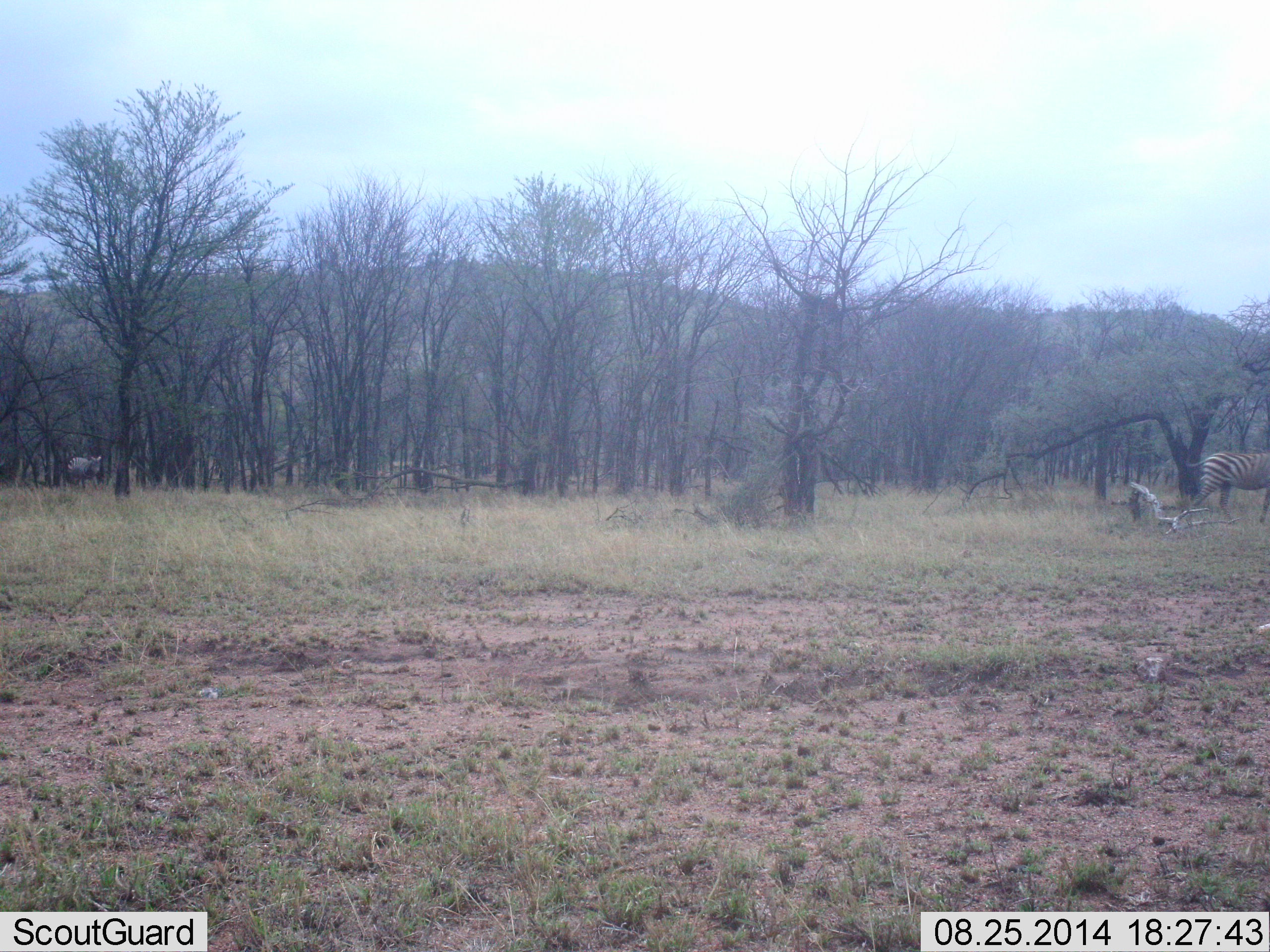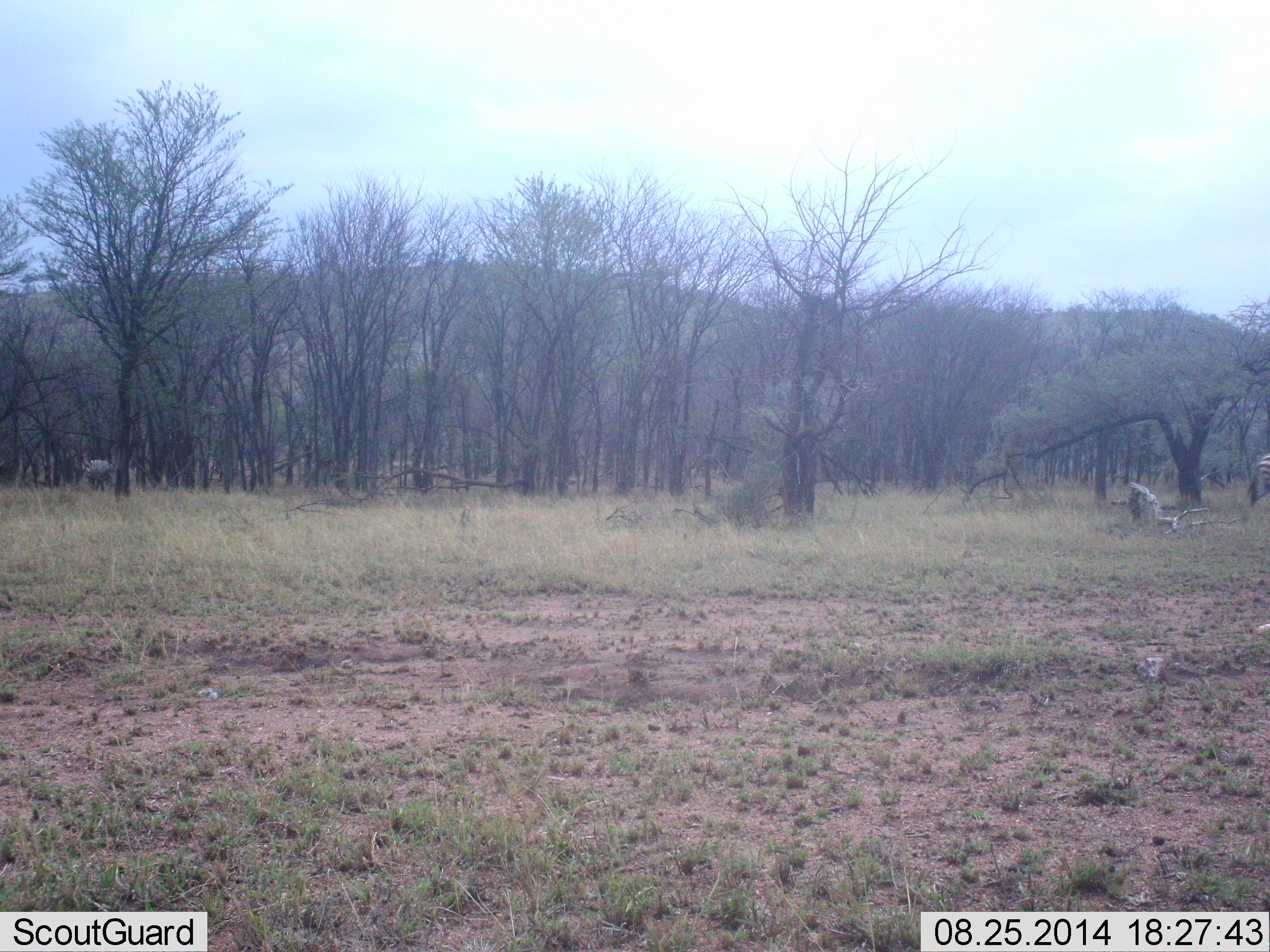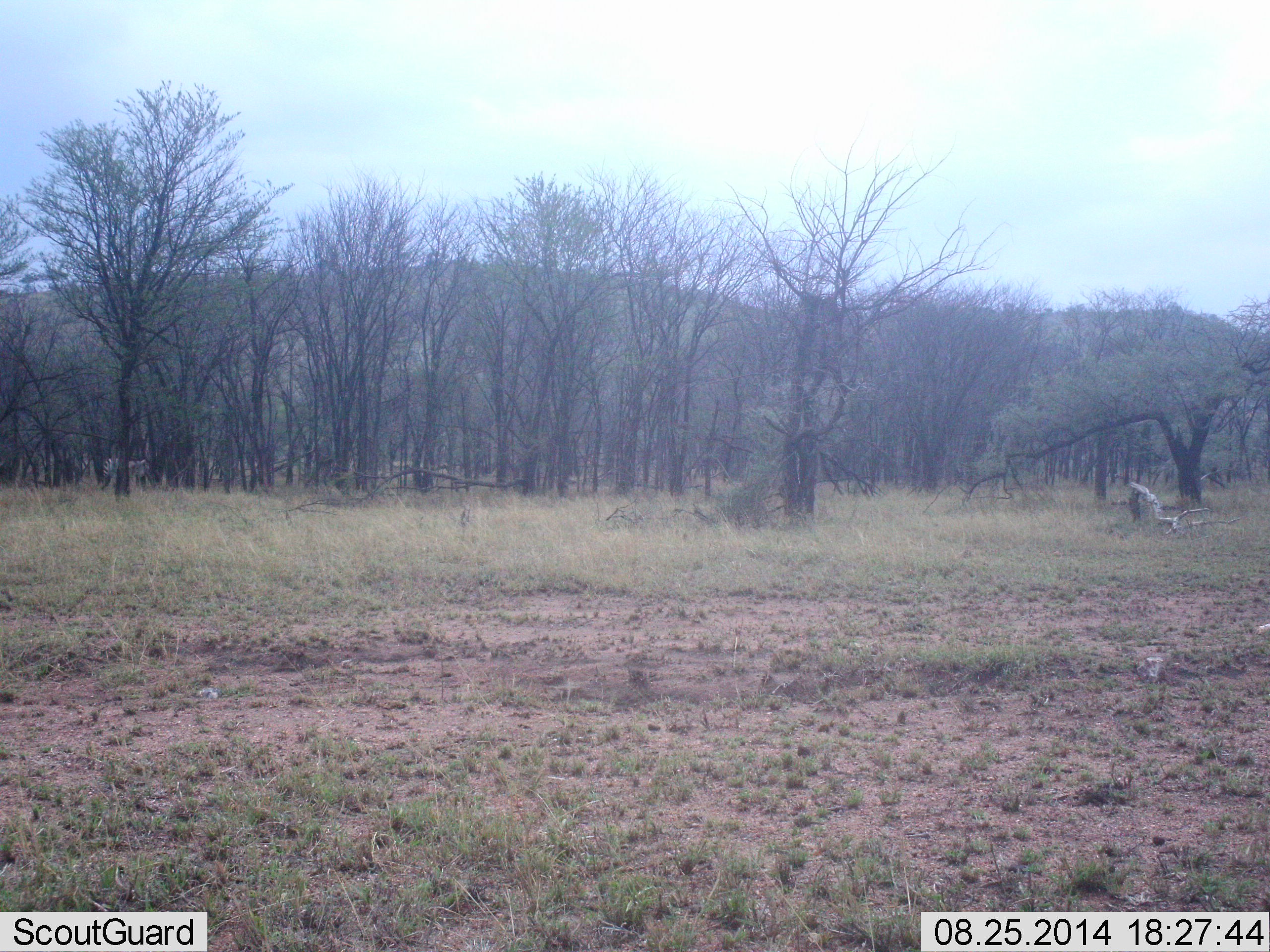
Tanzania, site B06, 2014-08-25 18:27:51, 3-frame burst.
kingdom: Animalia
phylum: Chordata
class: Mammalia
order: Perissodactyla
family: Equidae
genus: Equus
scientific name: Equus quagga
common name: plains zebra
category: zebra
Zebra (plains zebra) (Equus quagga), count 2. Behavior (volunteer vote fractions): standing 0%, resting 0%, moving 100%, interacting 0%. Young present (vote fraction): 10%. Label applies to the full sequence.